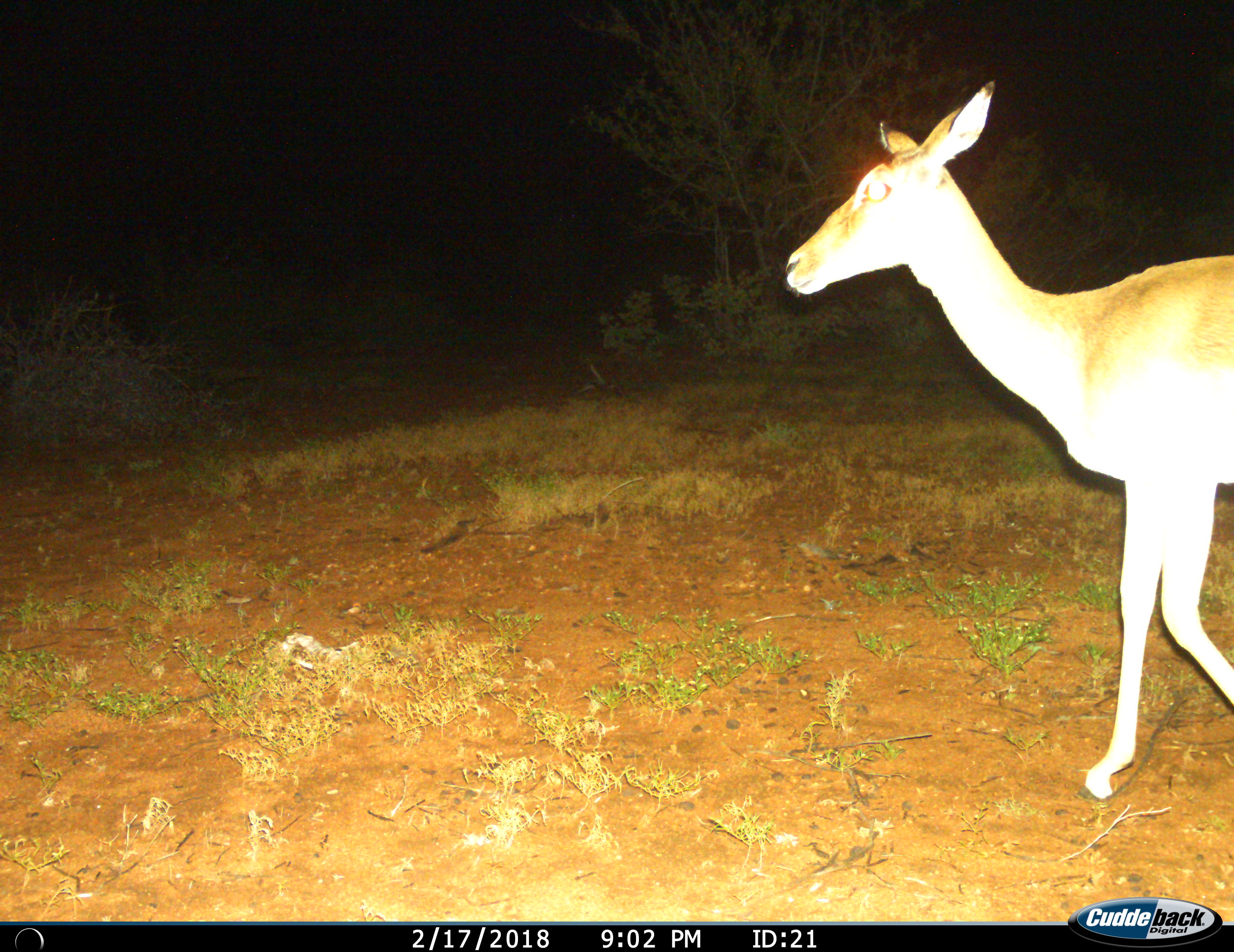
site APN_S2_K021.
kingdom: Animalia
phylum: Chordata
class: Mammalia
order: Artiodactyla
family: Bovidae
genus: Aepyceros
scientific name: Aepyceros melampus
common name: impala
Impala (Aepyceros melampus), count 1. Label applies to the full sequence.